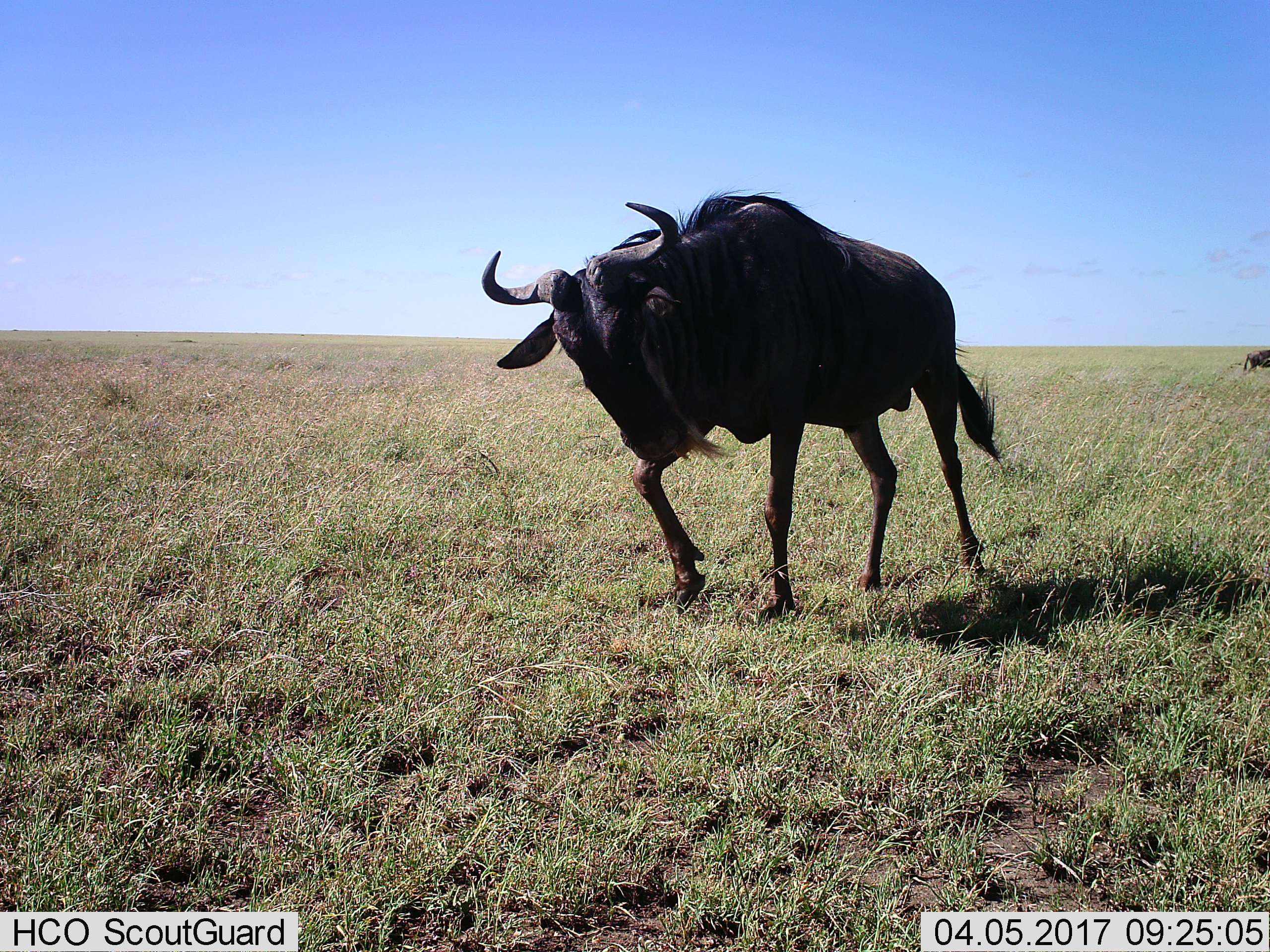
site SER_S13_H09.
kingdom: Animalia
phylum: Chordata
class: Mammalia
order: Artiodactyla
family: Bovidae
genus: Connochaetes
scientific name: Connochaetes taurinus taurinus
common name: blue wildebeest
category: wildebeestblue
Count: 2.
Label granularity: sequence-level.